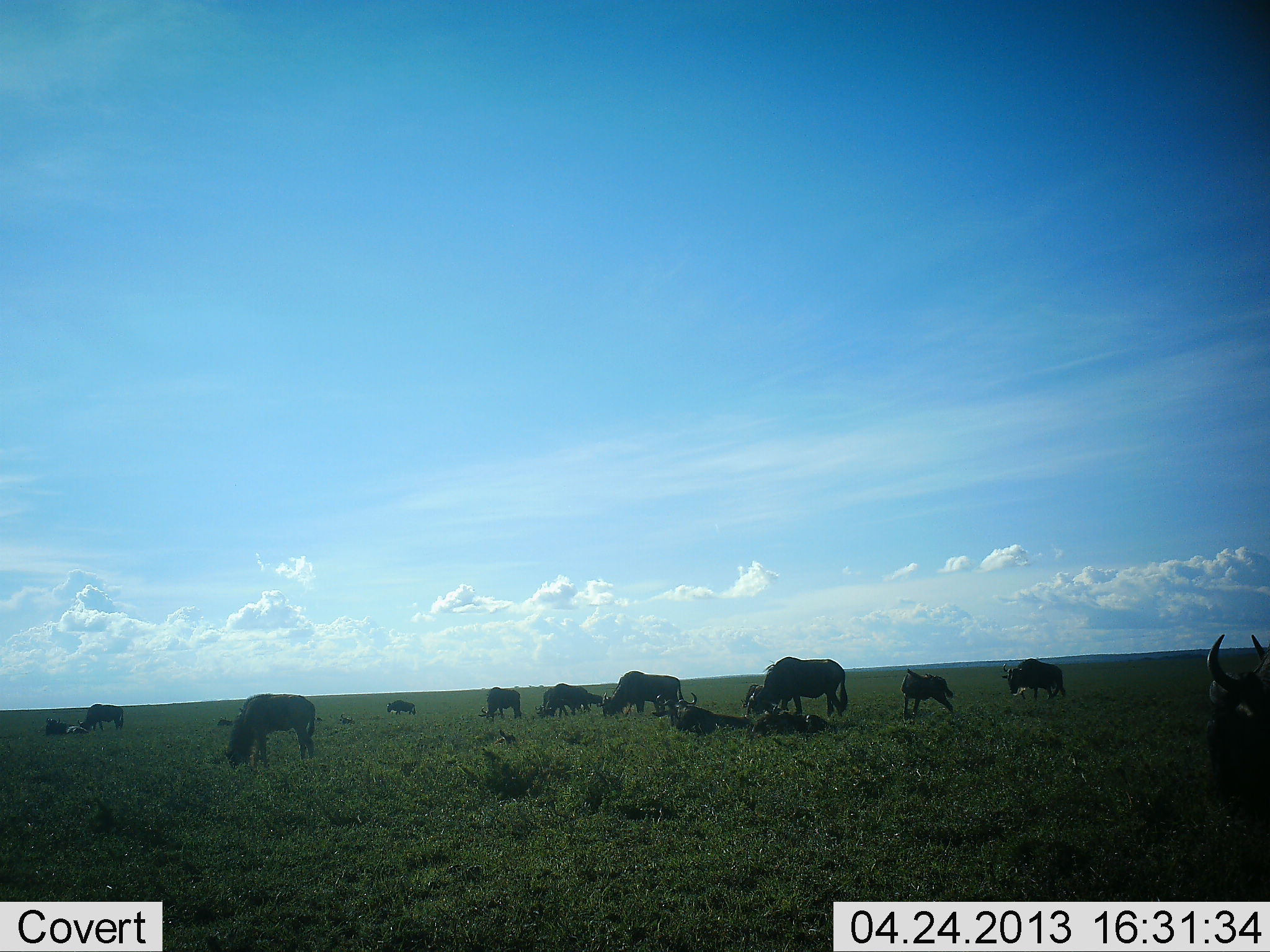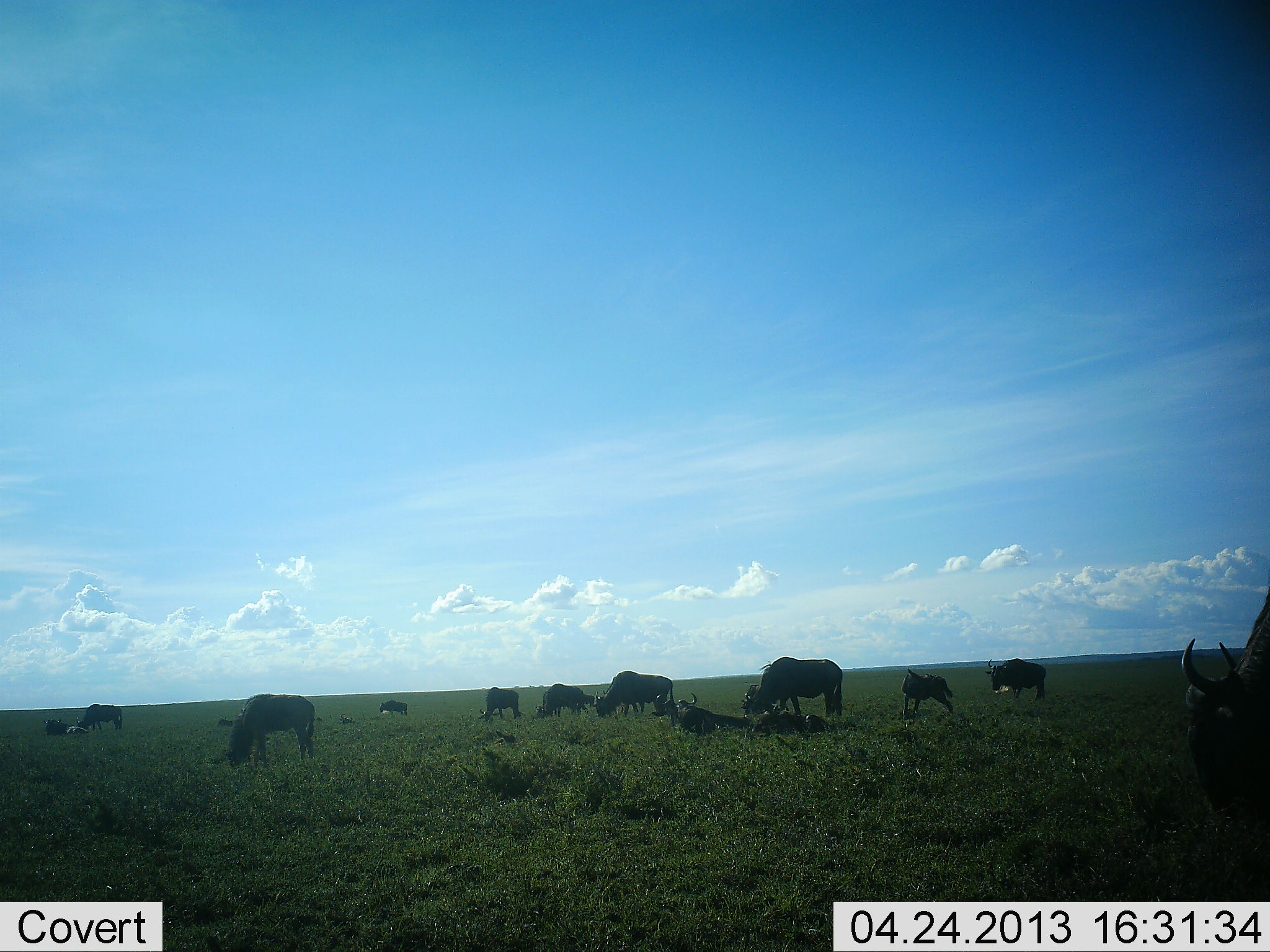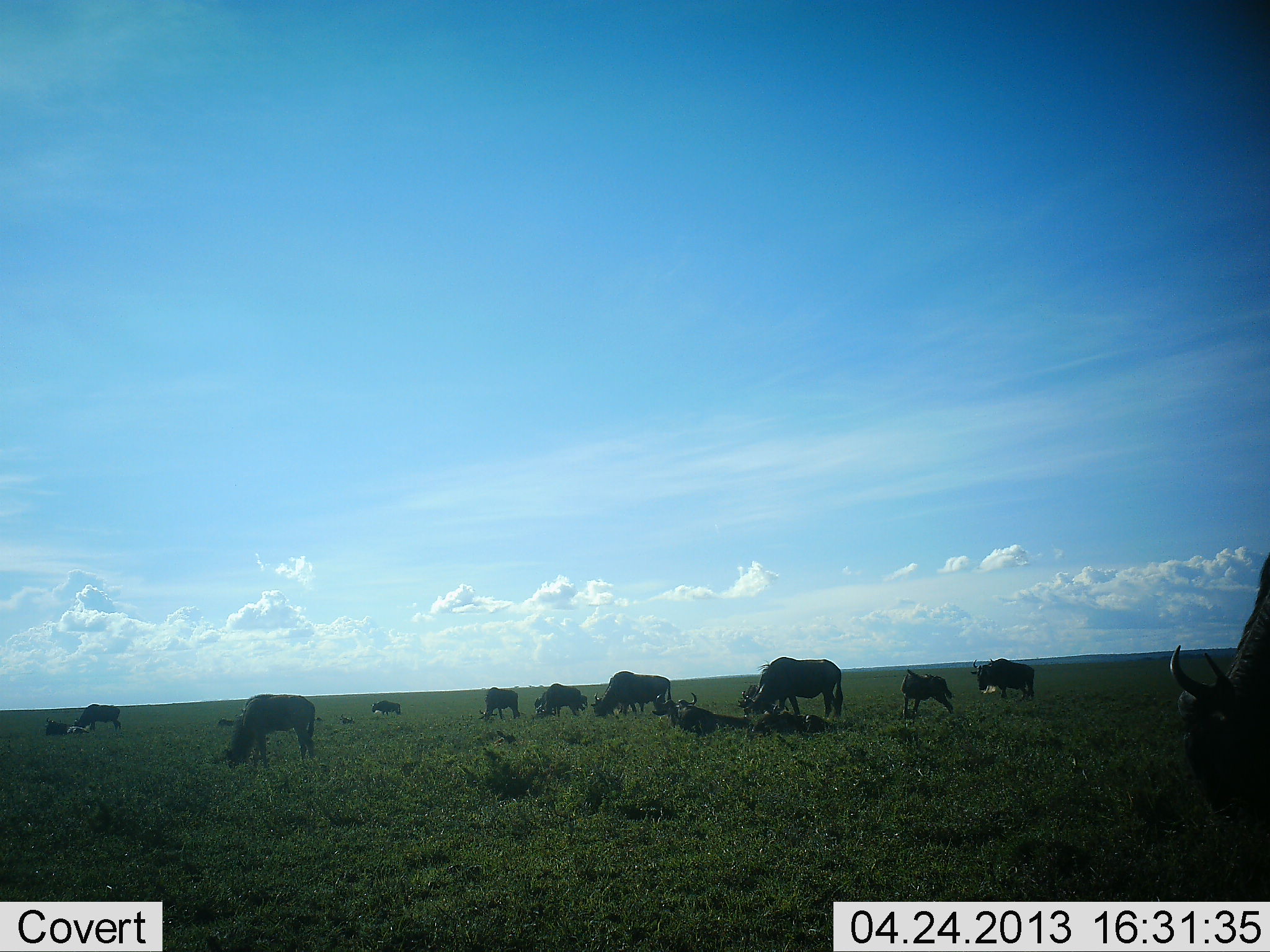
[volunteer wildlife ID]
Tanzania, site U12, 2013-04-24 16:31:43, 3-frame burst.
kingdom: Animalia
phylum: Chordata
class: Mammalia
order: Artiodactyla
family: Bovidae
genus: Connochaetes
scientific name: Connochaetes taurinus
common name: blue wildebeest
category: wildebeest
Wildebeest (blue wildebeest) (Connochaetes taurinus), count 11-50. Behavior (volunteer vote fractions): standing 57%, resting 71%, moving 64%, interacting 7%. Young present (vote fraction): 21%. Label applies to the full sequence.